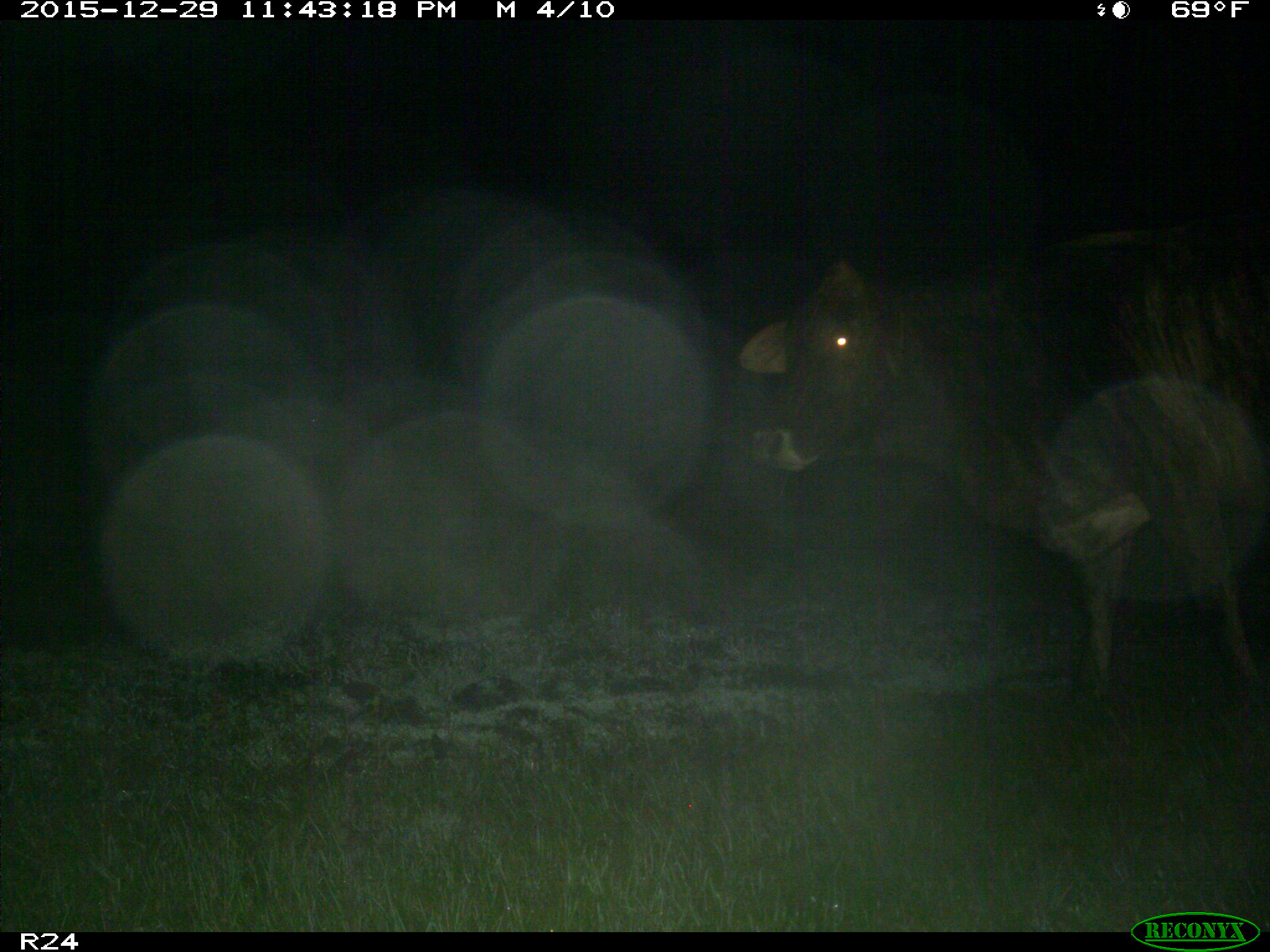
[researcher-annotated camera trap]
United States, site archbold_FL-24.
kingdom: Animalia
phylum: Chordata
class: Mammalia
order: Artiodactyla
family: Bovidae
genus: Bos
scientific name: Bos taurus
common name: domestic cow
Bos taurus (domestic cow).